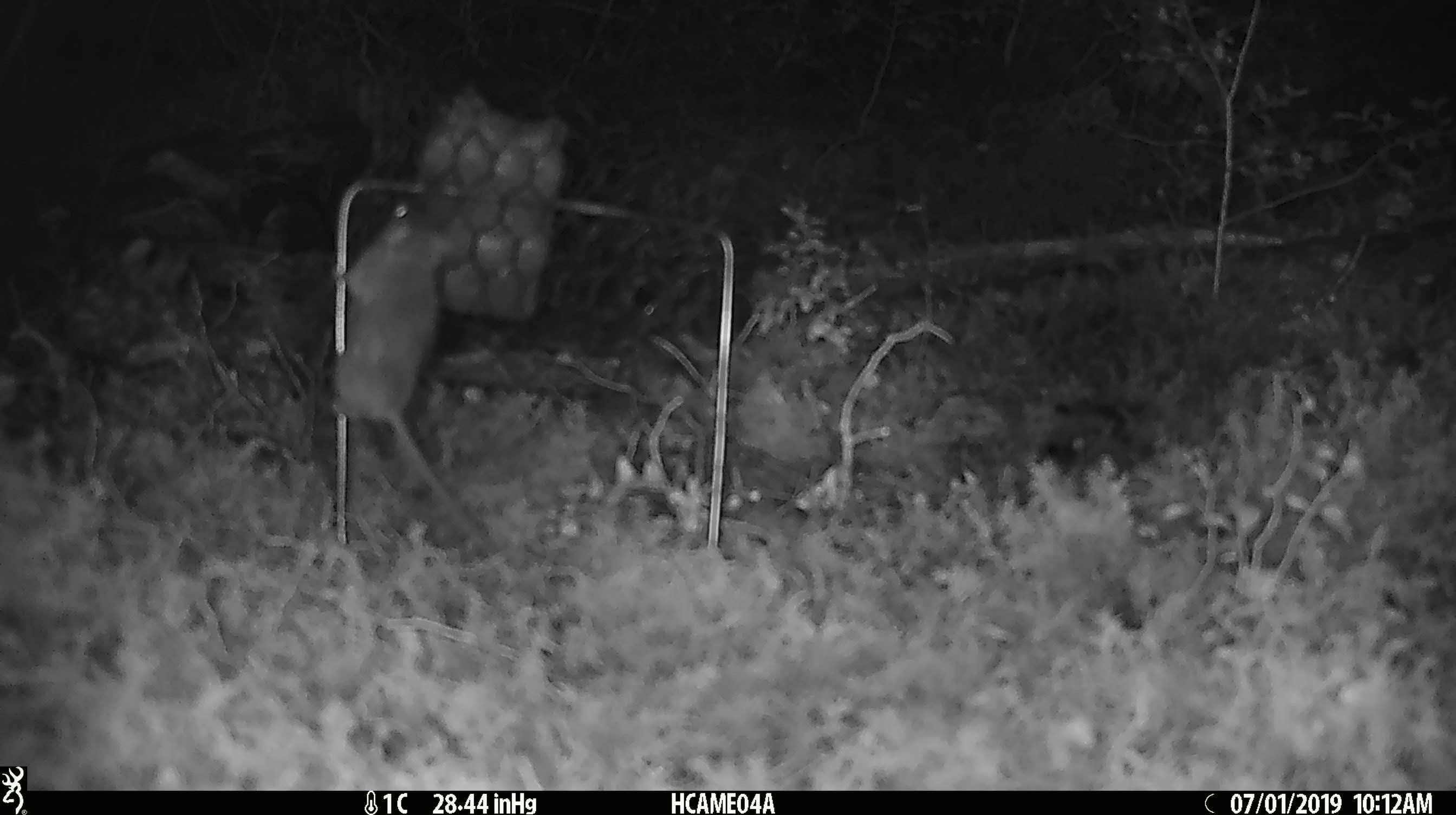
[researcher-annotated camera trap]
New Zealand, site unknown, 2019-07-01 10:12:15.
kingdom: Animalia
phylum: Chordata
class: Mammalia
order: Rodentia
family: Muridae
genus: Mus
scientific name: Mus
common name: mouse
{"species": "mouse (Mus)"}